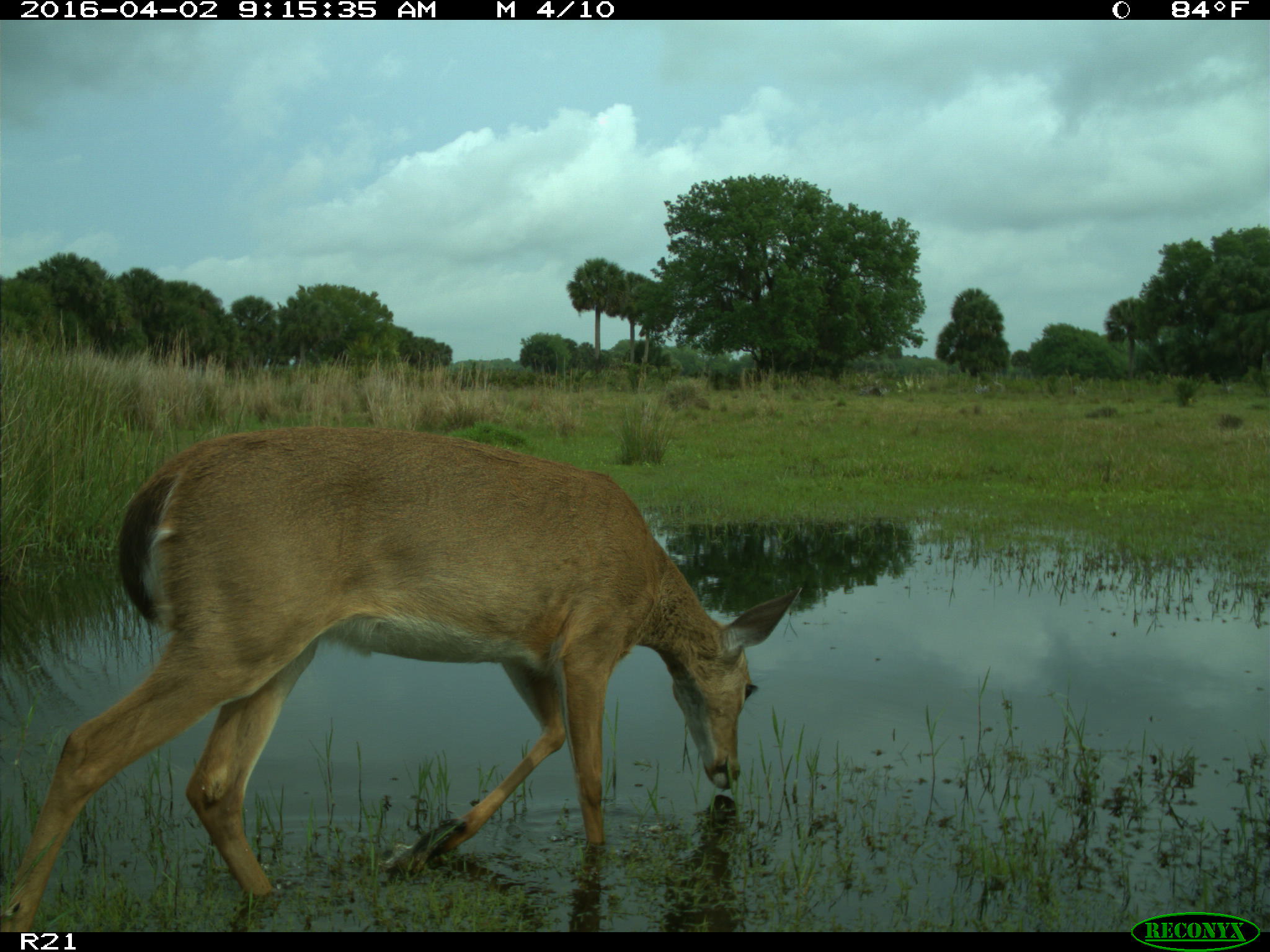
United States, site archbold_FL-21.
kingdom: Animalia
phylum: Chordata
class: Mammalia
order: Artiodactyla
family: Cervidae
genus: Odocoileus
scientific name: Odocoileus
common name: deer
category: unidentified deer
Unidentified deer (deer) (Odocoileus).